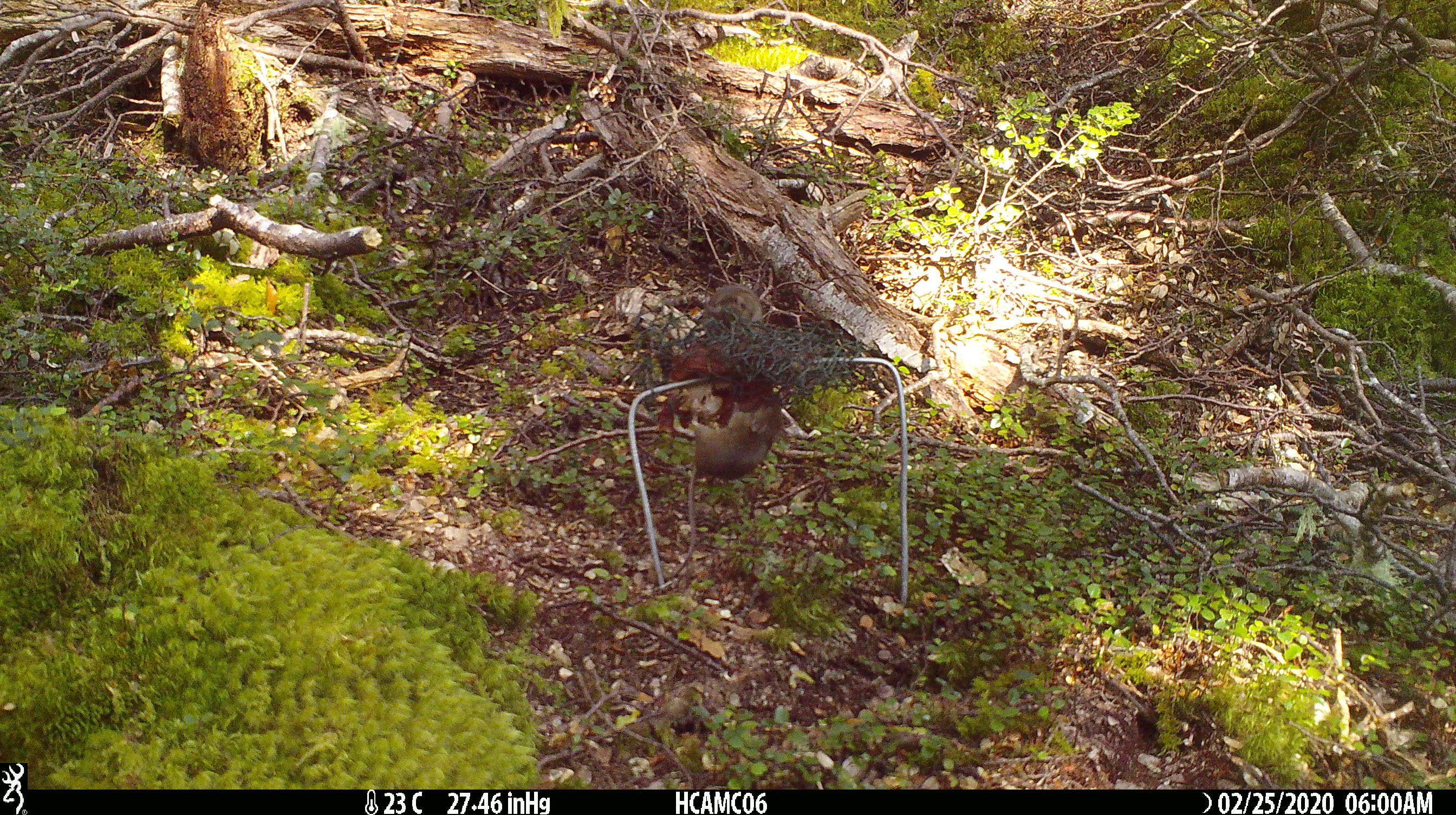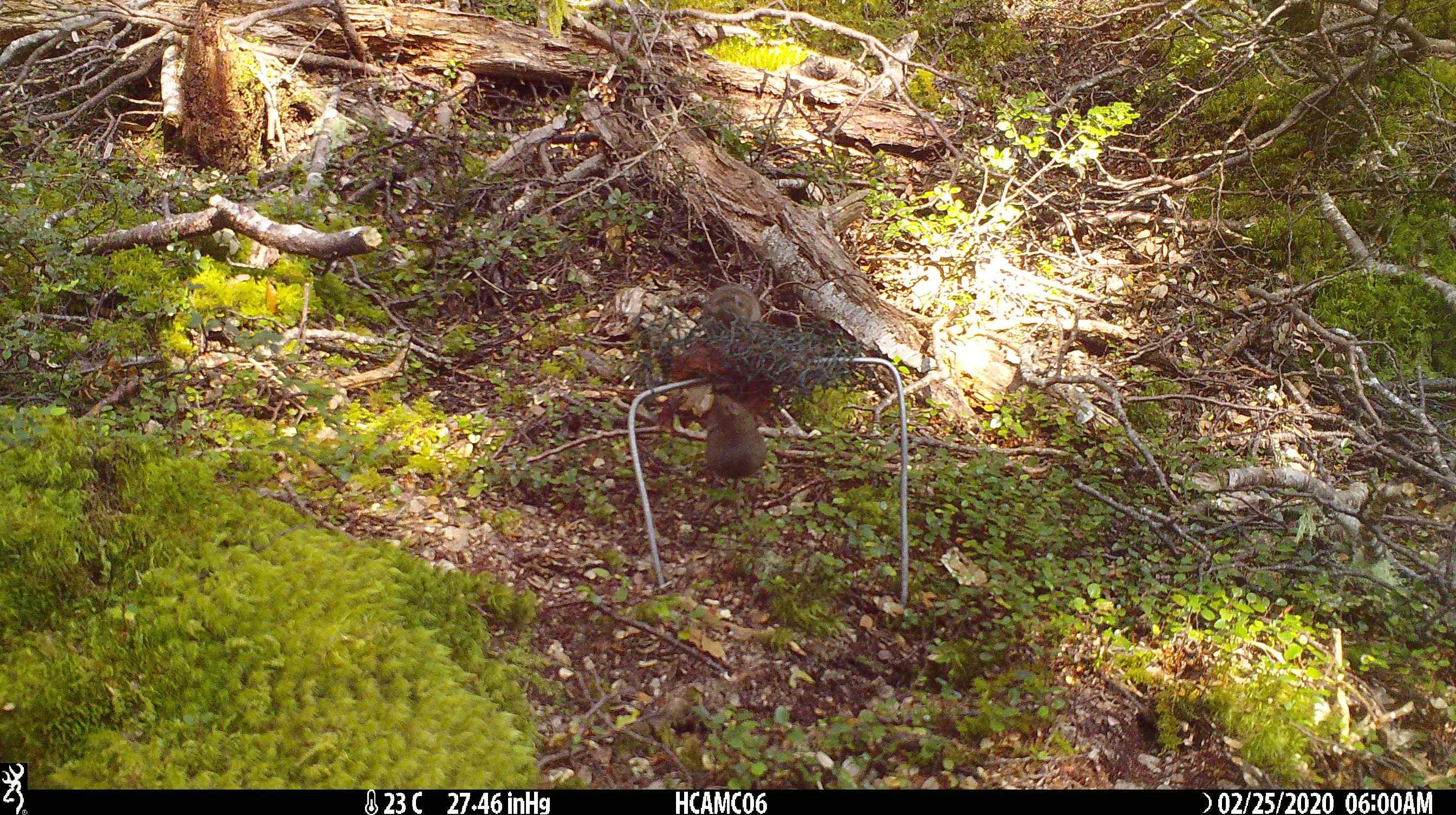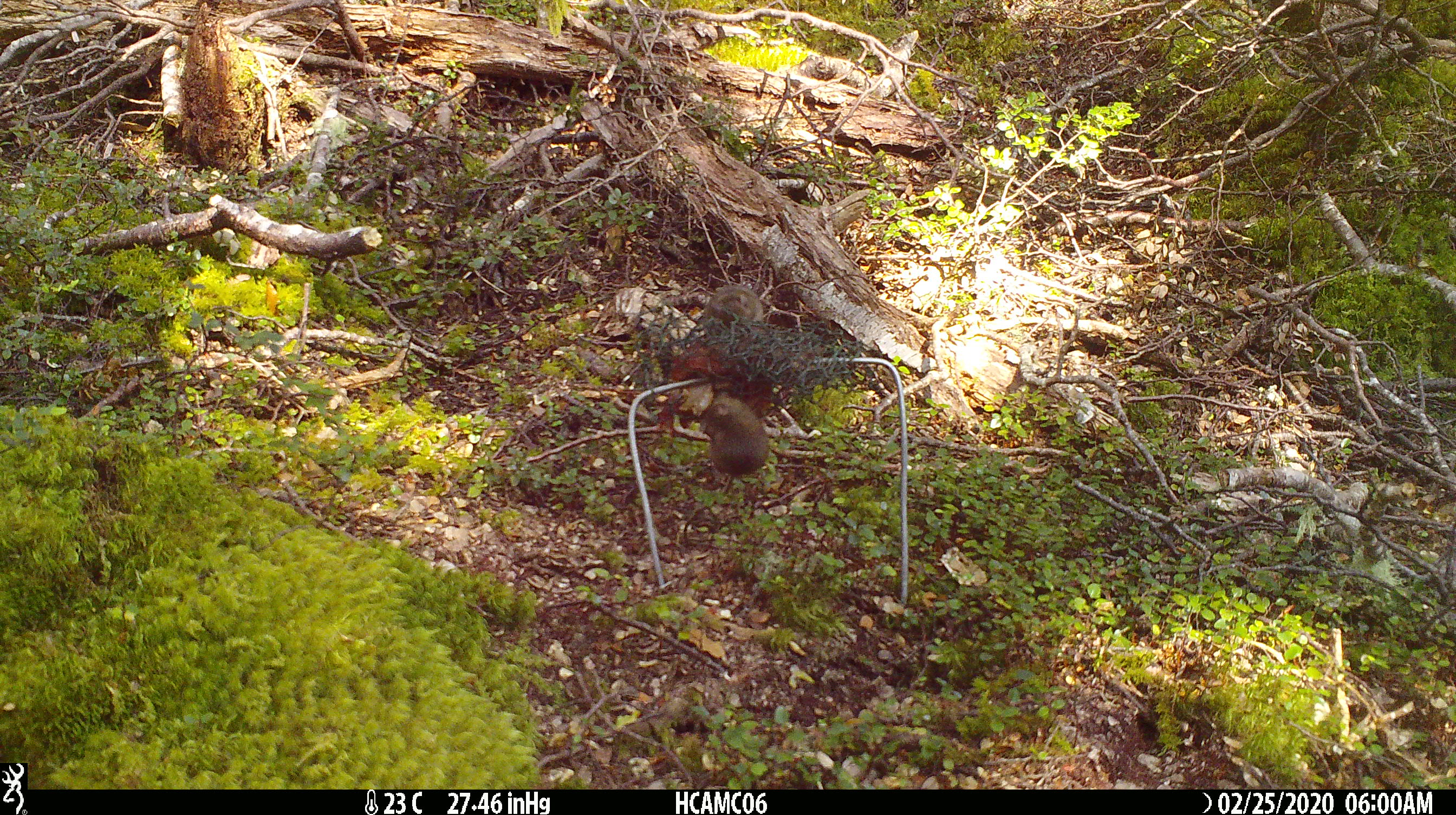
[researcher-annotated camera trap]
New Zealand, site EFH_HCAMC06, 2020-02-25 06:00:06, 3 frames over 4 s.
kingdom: Animalia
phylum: Chordata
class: Mammalia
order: Rodentia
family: Muridae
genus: Mus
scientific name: Mus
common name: mouse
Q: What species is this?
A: Mouse (Mus).